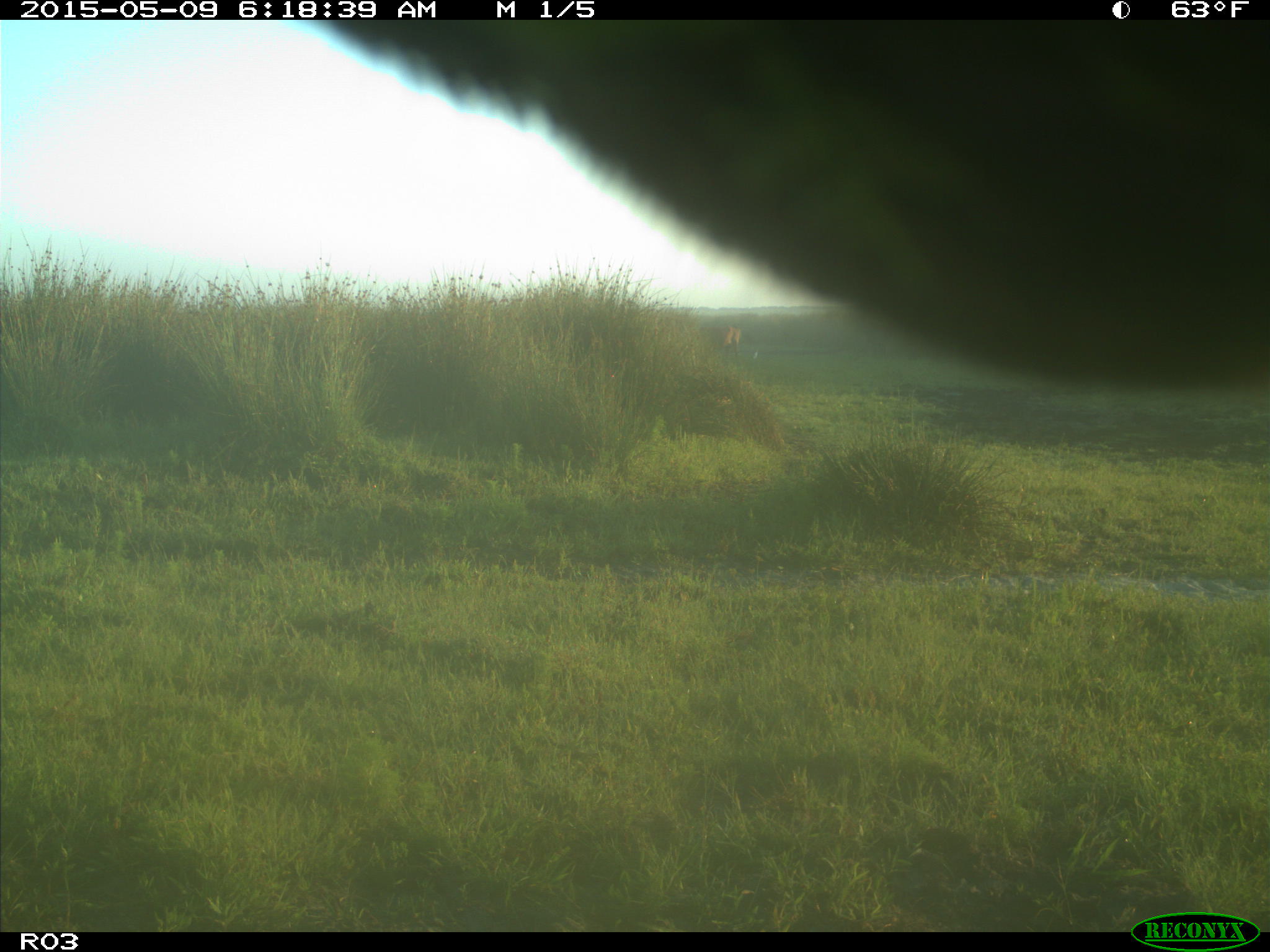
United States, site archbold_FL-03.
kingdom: Animalia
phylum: Chordata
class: Mammalia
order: Artiodactyla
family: Bovidae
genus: Bos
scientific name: Bos taurus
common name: domestic cow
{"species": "Bos taurus (domestic cow)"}